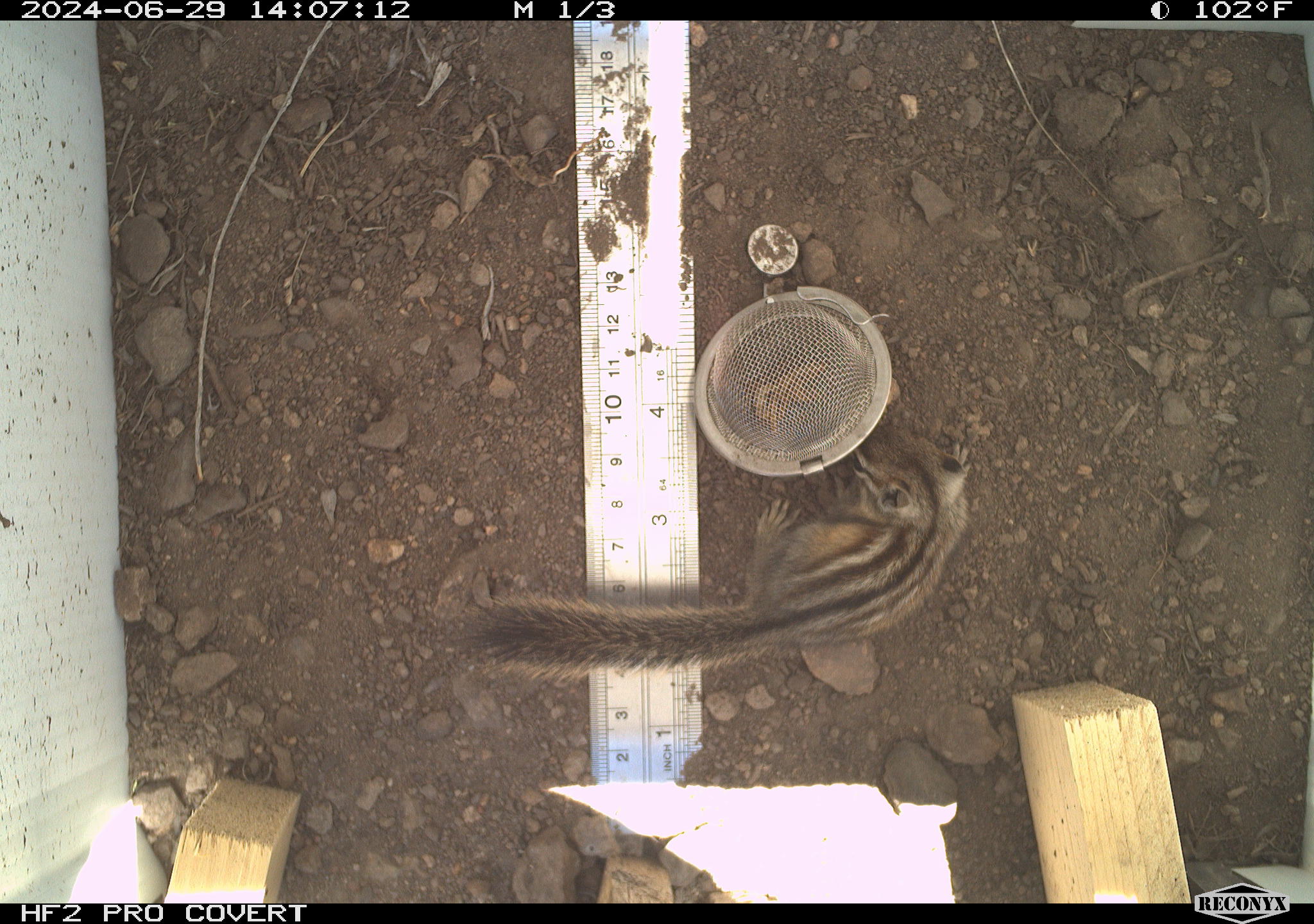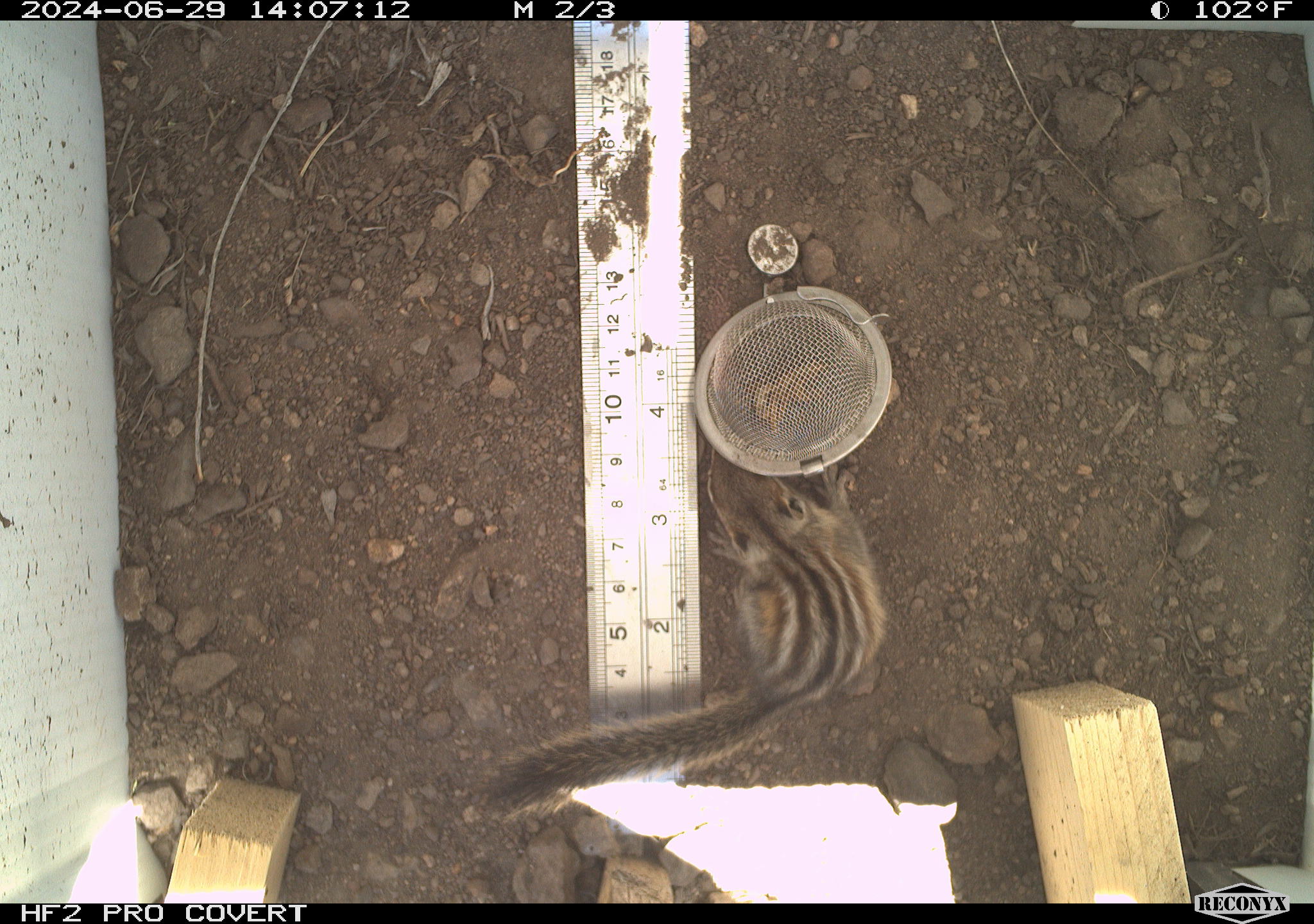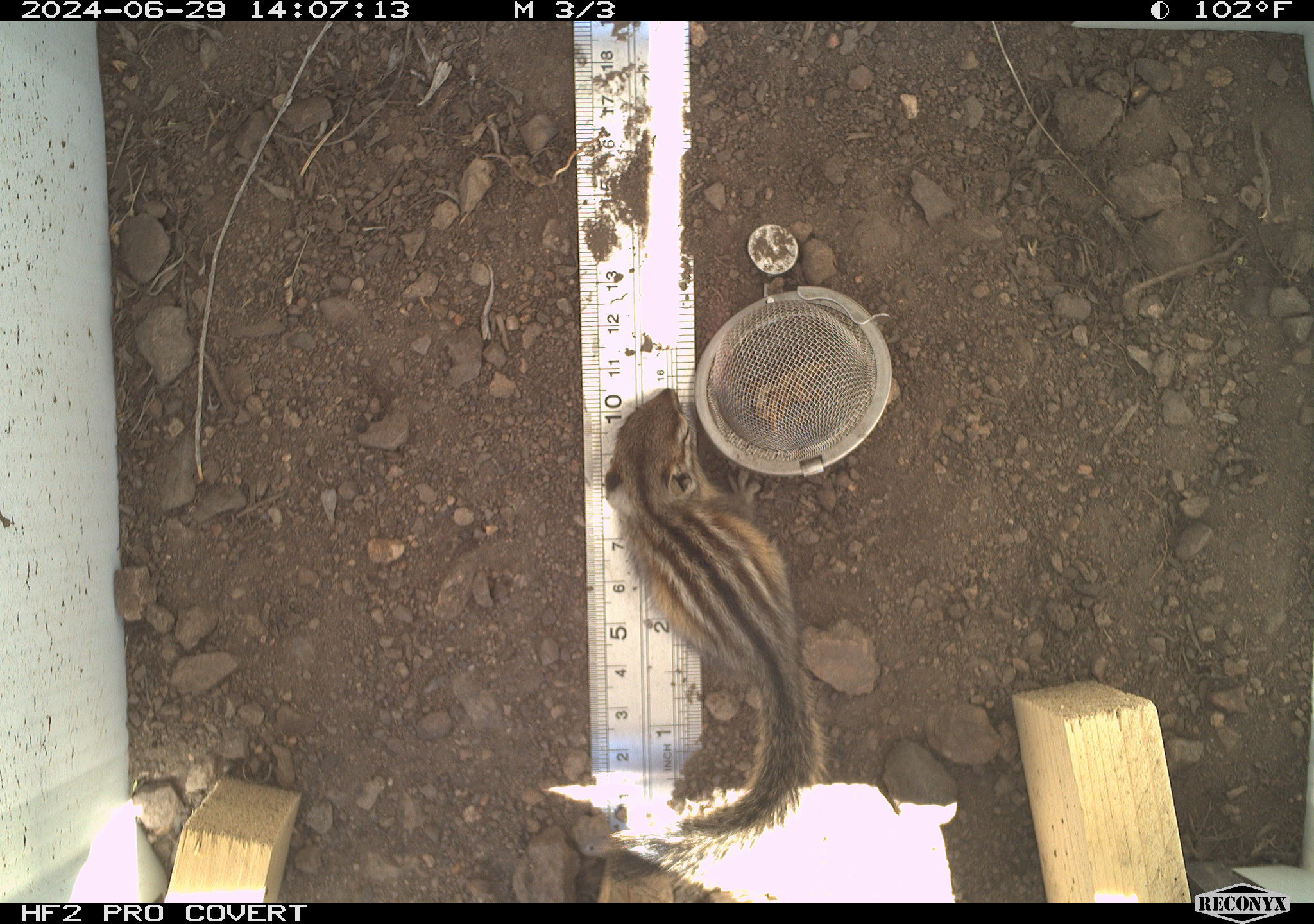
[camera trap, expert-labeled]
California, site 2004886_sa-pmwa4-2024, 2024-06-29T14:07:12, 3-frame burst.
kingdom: Animalia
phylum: Chordata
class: Mammalia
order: Rodentia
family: Sciuridae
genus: Neotamias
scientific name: Neotamias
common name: western chipmunks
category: neotamias species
Neotamias species (western chipmunks) (Neotamias).